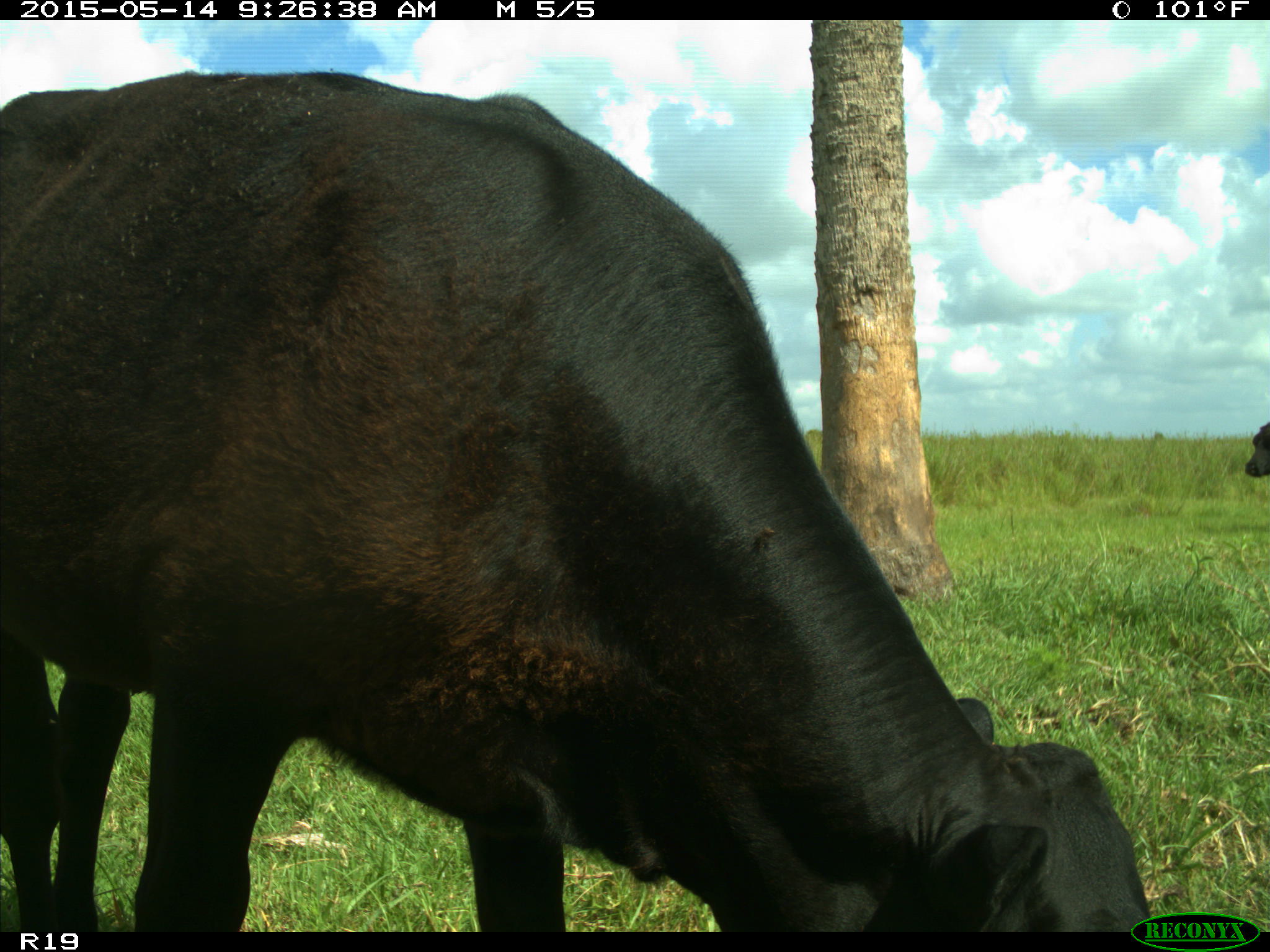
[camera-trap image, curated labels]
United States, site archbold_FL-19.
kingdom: Animalia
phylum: Chordata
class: Mammalia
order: Artiodactyla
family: Bovidae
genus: Bos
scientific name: Bos taurus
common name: domestic cow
Bos taurus (domestic cow).